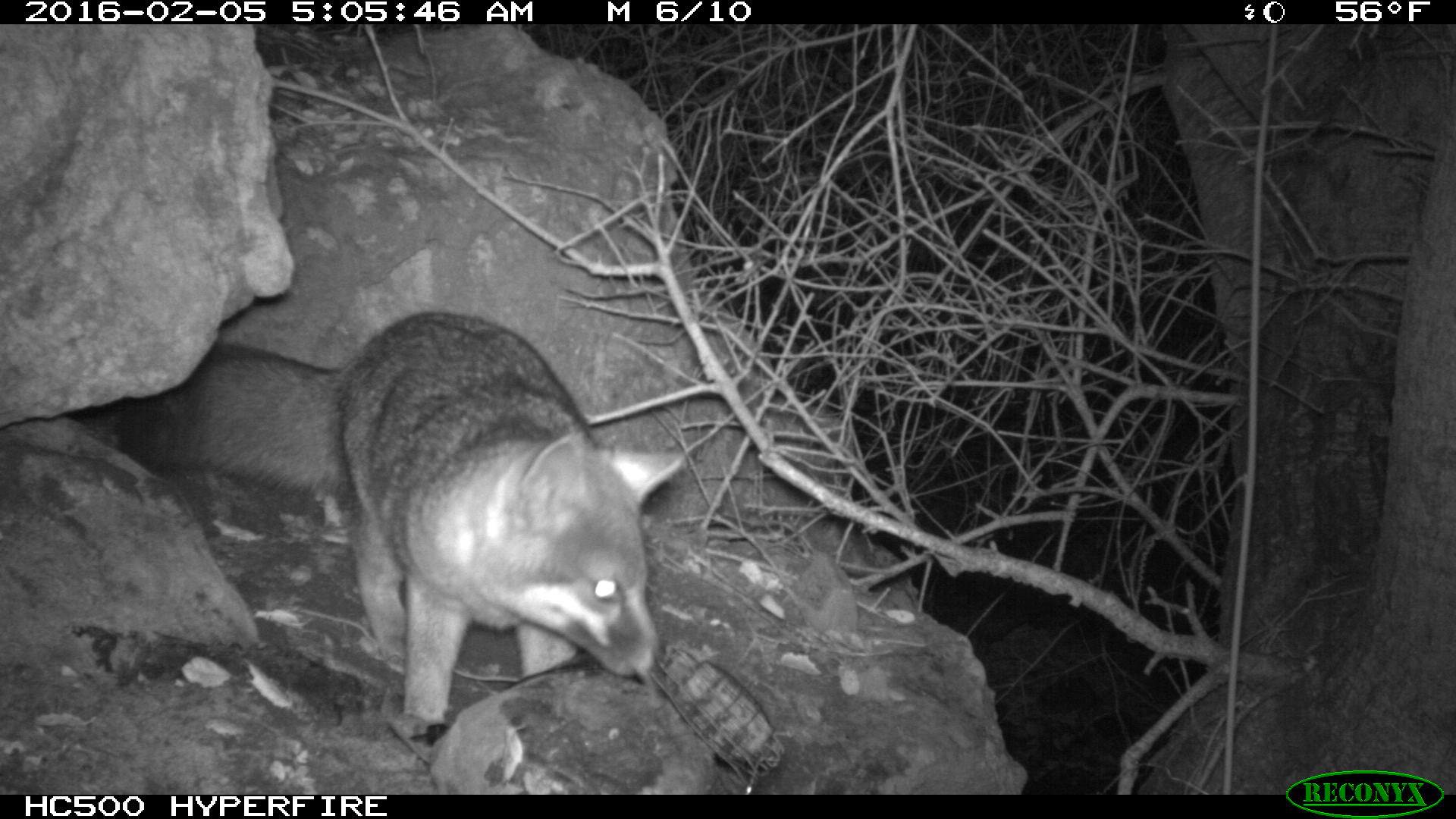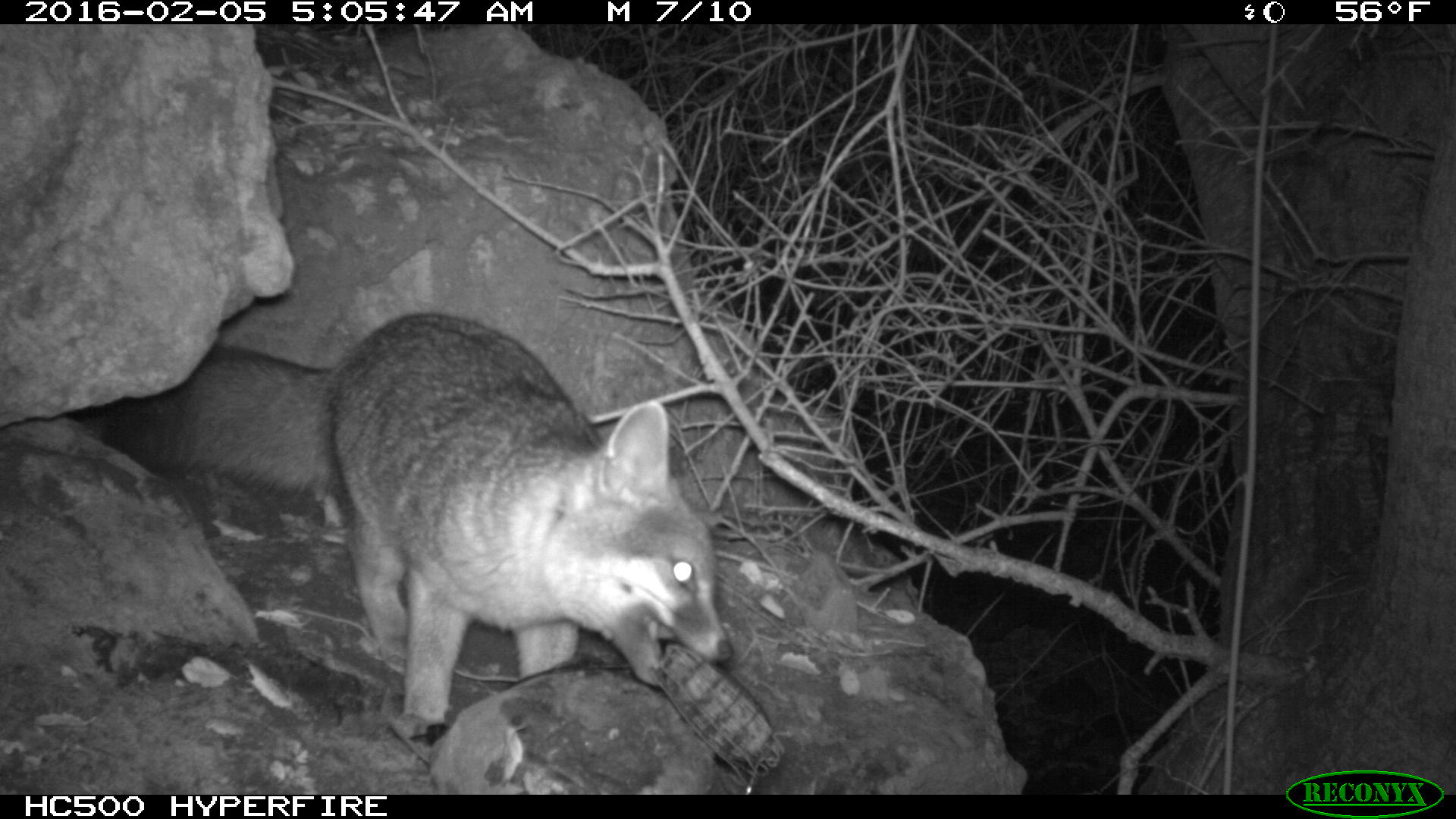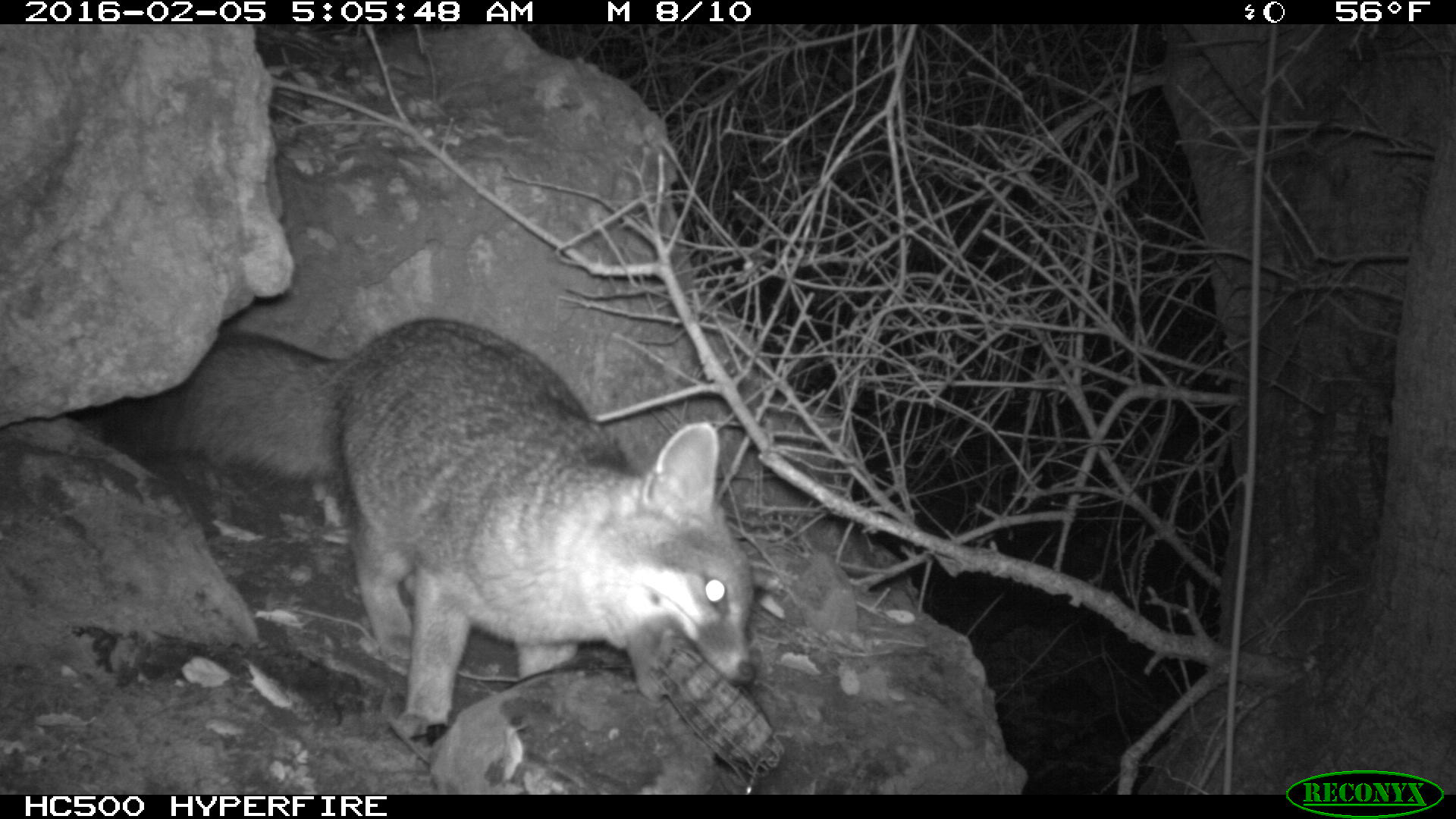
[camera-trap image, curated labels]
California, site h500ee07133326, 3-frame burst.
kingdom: Animalia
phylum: Chordata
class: Mammalia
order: Carnivora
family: Canidae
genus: Urocyon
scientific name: Urocyon littoralis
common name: island fox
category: fox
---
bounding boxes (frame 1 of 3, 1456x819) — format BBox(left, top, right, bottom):
fox: BBox(94, 310, 686, 745)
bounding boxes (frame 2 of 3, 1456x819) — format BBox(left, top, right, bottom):
fox: BBox(101, 313, 735, 741)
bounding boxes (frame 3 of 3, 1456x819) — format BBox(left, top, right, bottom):
fox: BBox(95, 320, 755, 740)